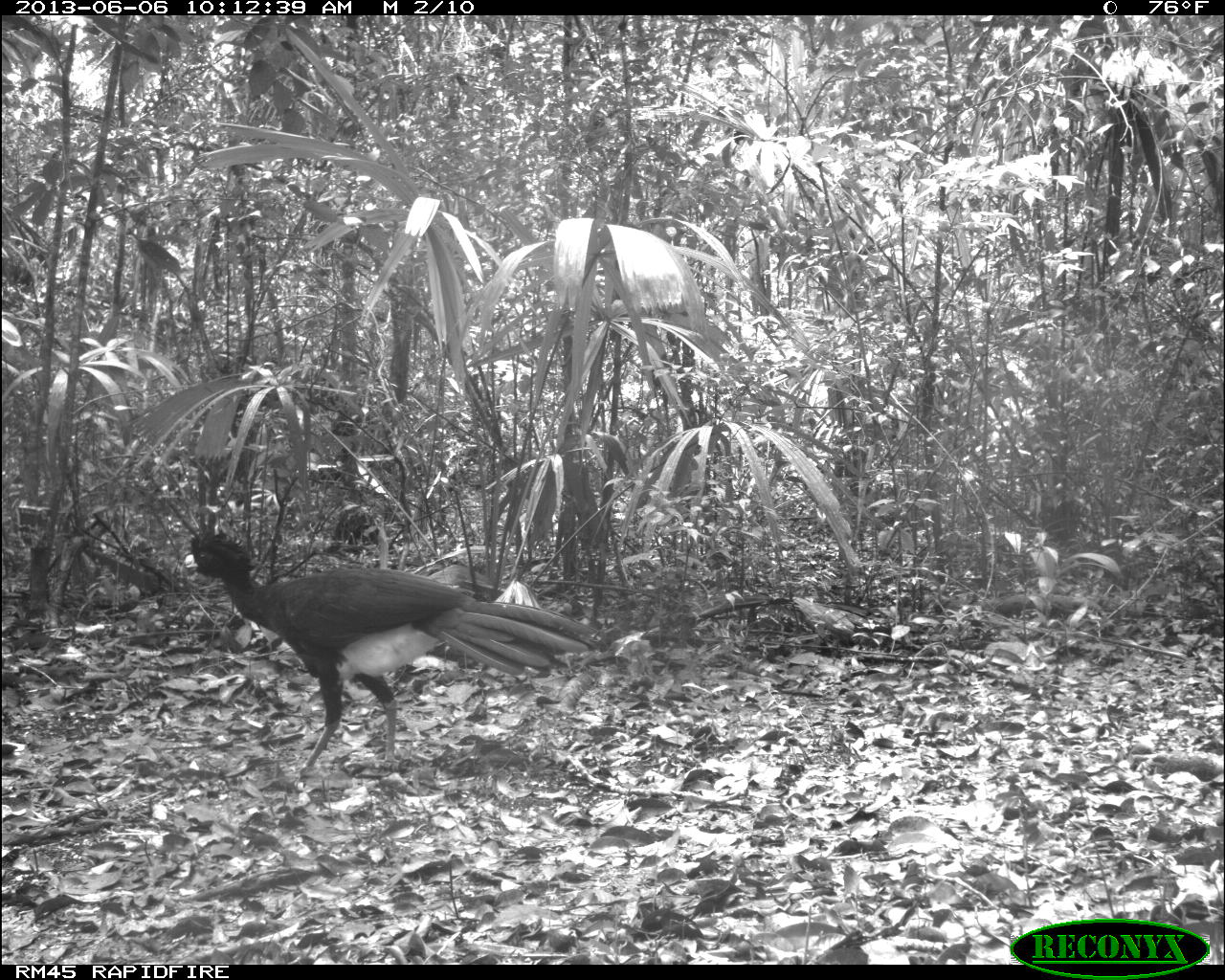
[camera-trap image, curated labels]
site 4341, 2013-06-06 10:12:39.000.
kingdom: Animalia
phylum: Chordata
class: Aves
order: Galliformes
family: Cracidae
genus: Crax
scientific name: Crax rubra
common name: great curassow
Crax rubra (great curassow), count 1, sex male.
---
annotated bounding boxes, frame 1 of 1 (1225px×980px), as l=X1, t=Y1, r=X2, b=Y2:
crax rubra: l=181, t=529, r=598, b=781